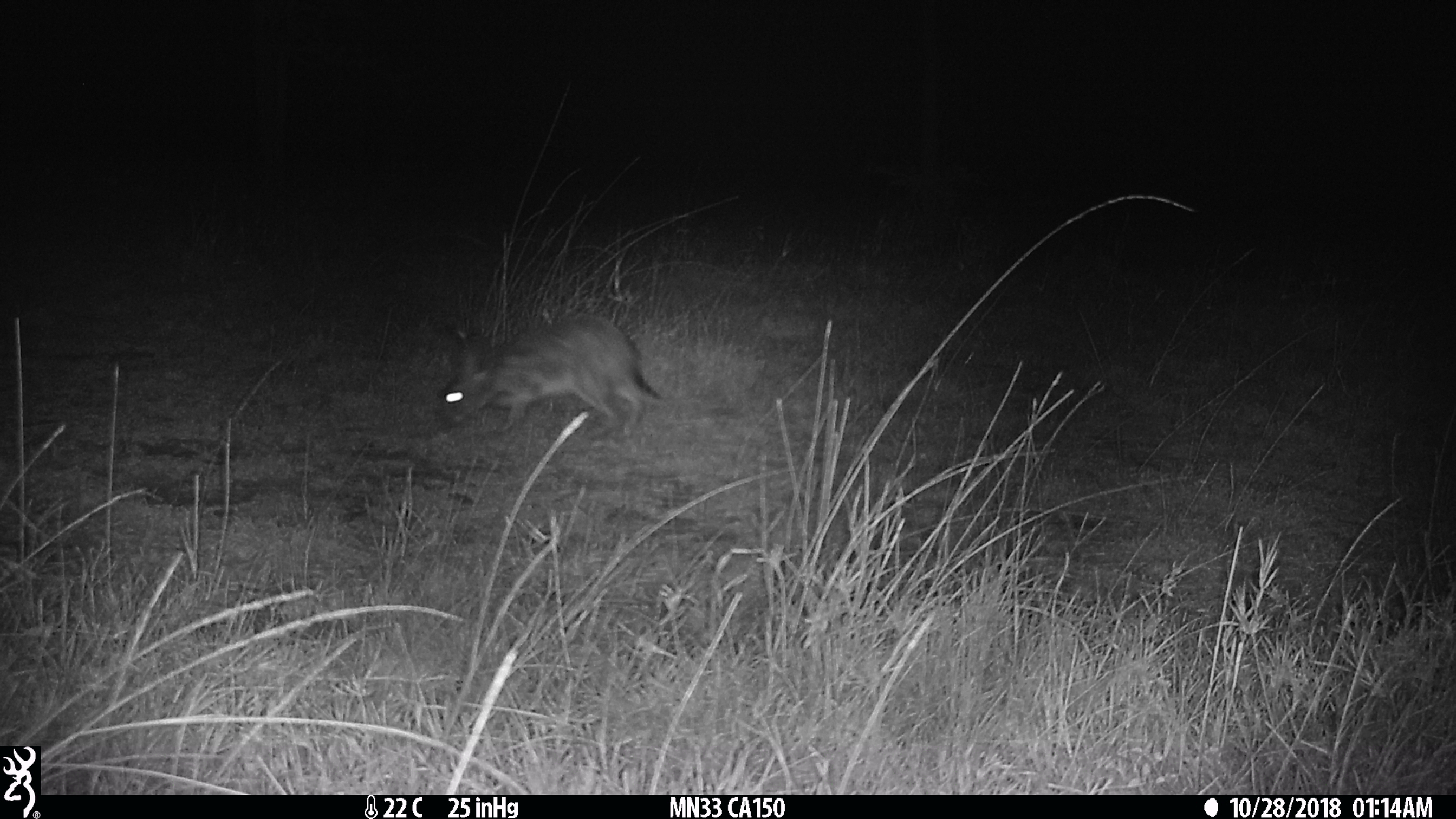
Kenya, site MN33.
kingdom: Animalia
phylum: Chordata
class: Mammalia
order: Lagomorpha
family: Leporidae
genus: Lepus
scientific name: Lepus capensis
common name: cape hare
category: hare